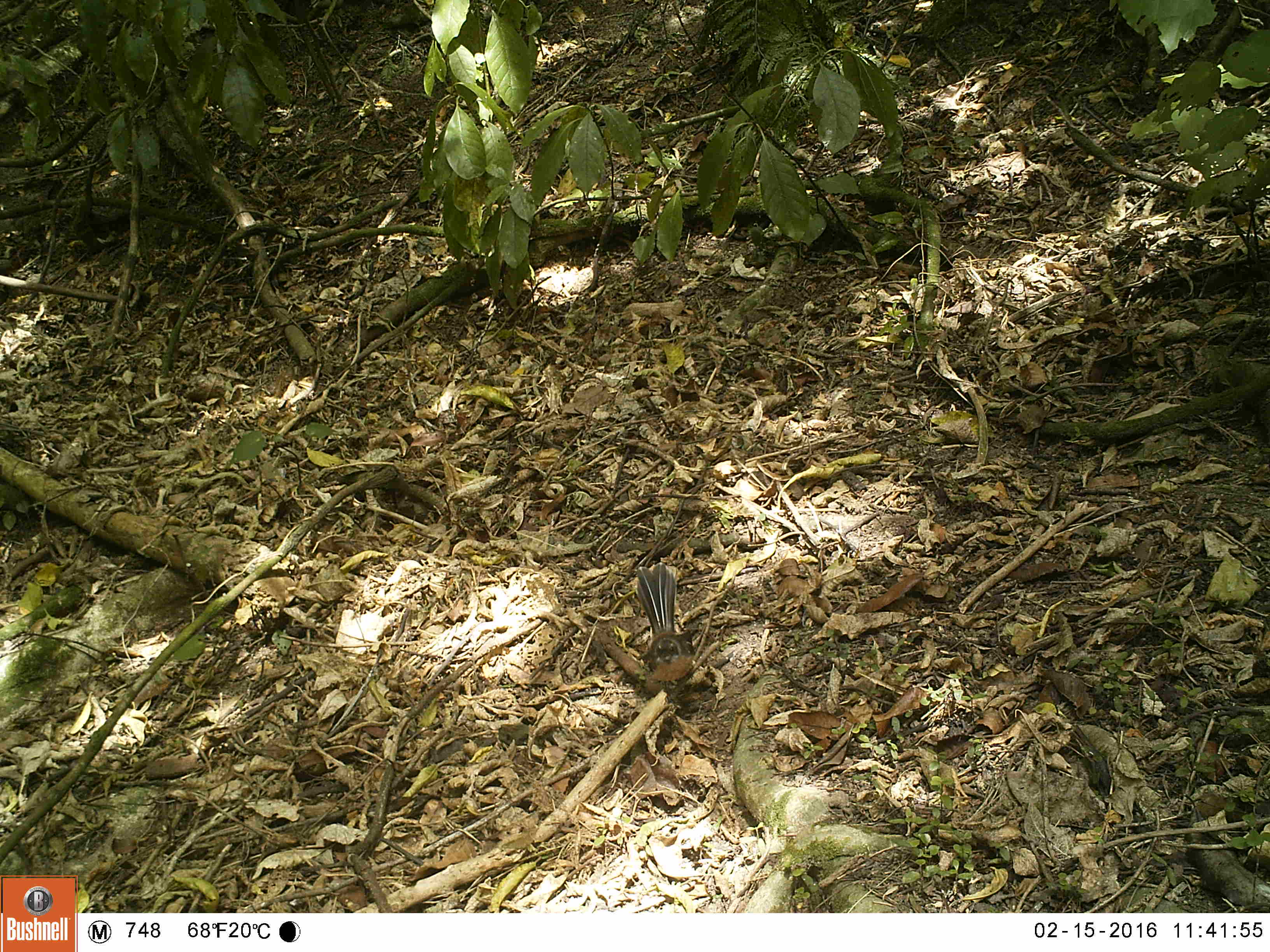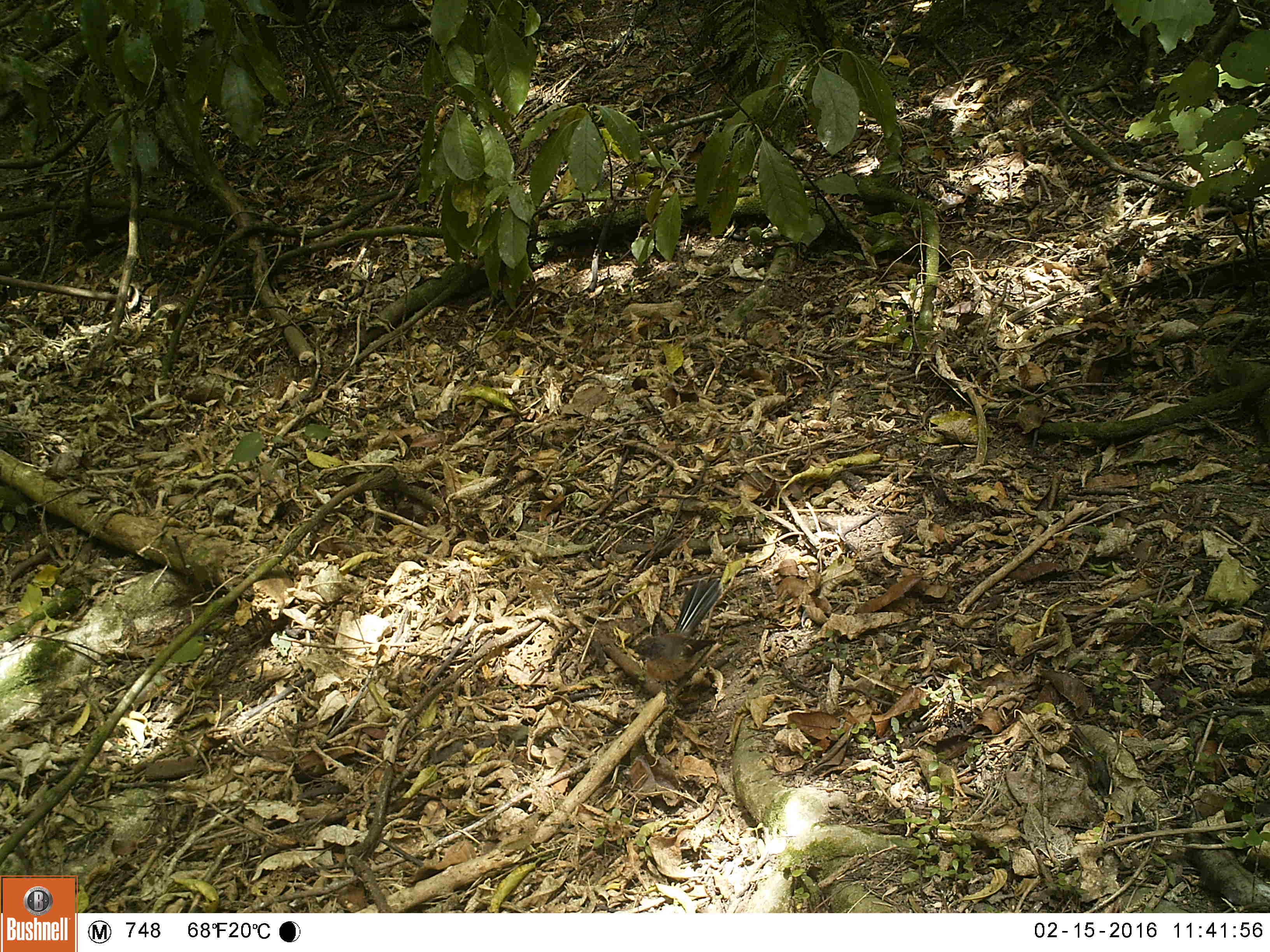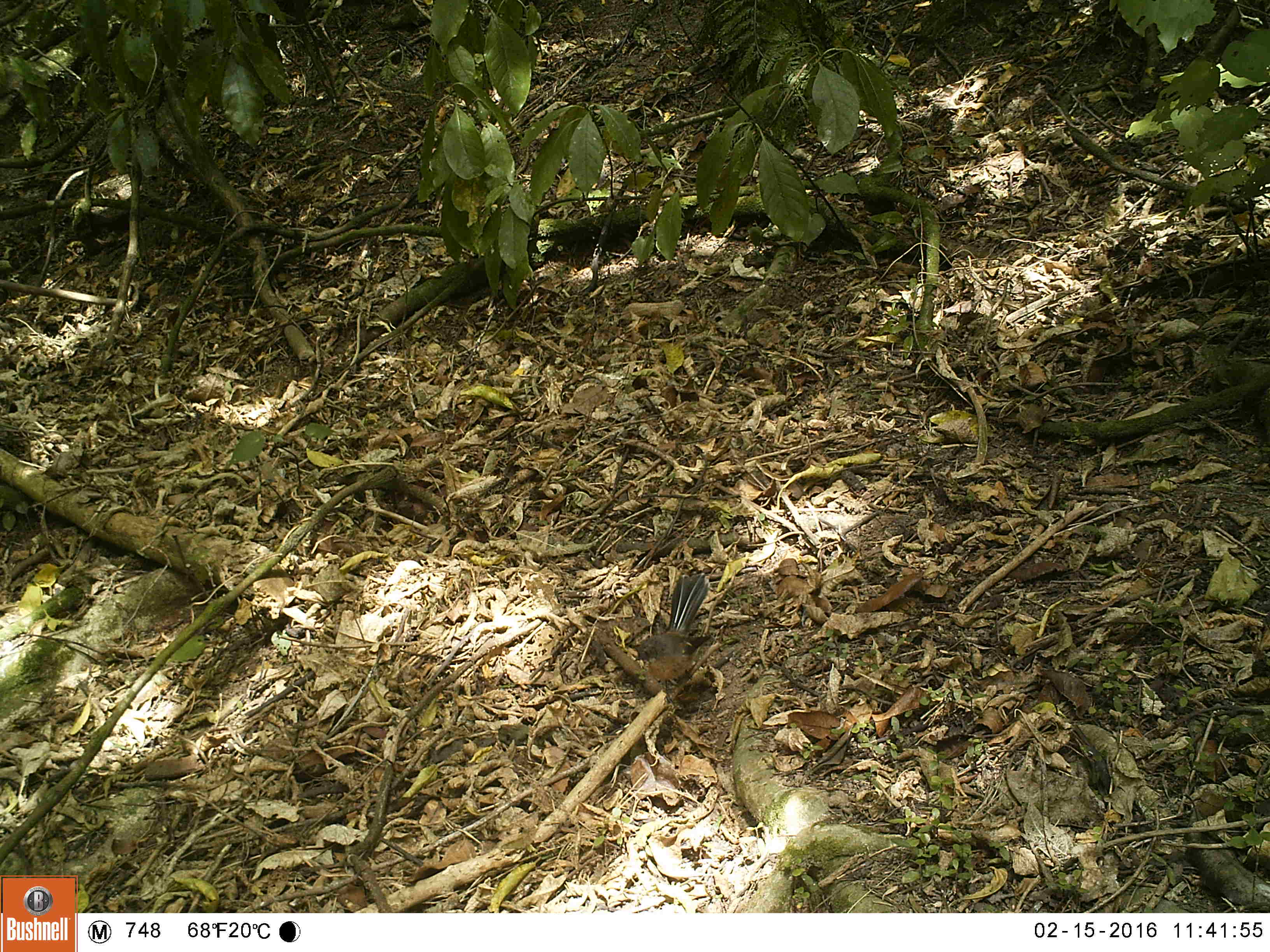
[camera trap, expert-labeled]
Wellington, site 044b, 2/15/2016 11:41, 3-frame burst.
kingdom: Animalia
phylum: Chordata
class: Aves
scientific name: Aves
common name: bird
Bird (Aves).